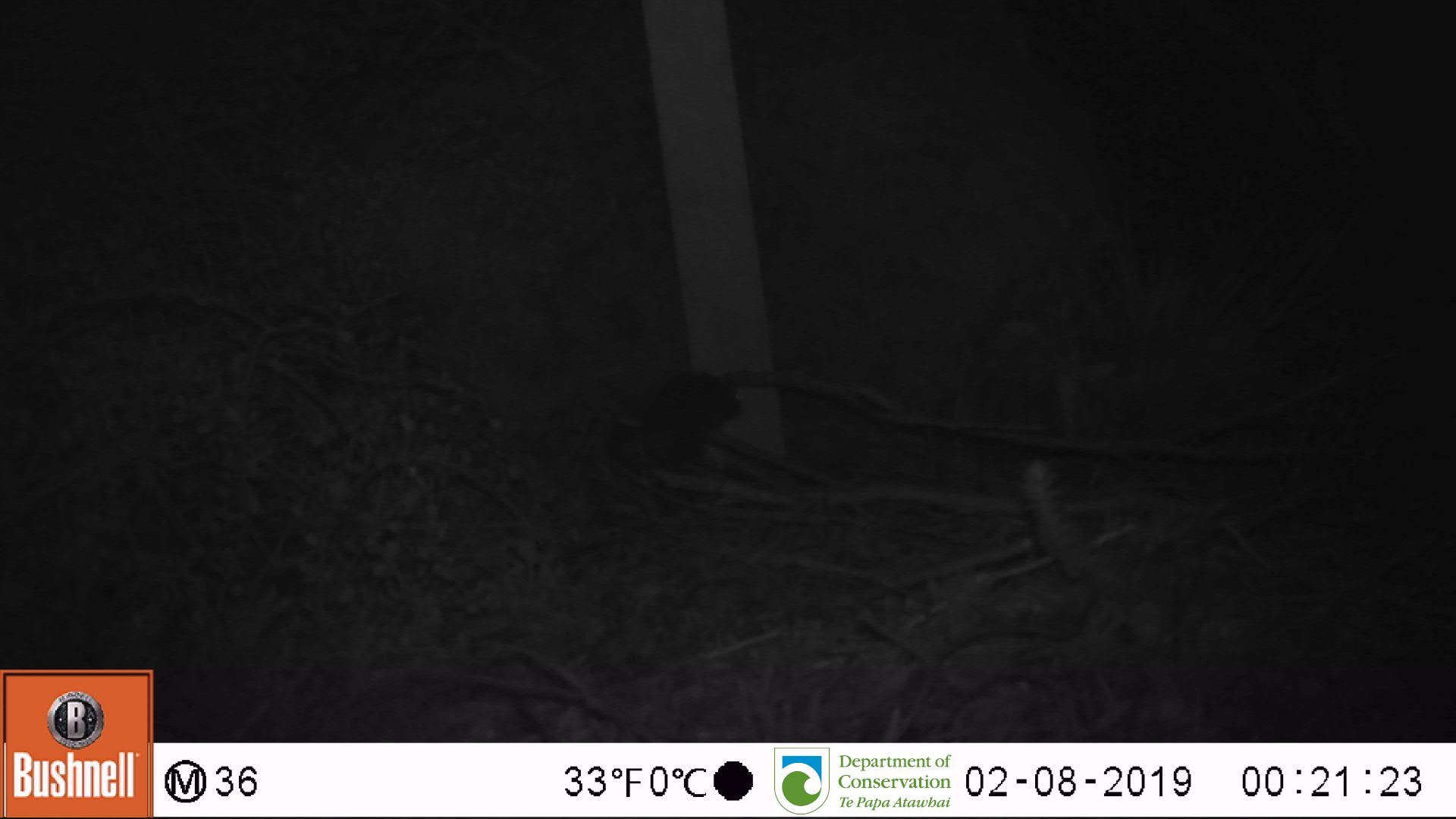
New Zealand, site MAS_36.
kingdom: Animalia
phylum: Chordata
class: Mammalia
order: Rodentia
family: Muridae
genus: Mus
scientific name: Mus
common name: mouse